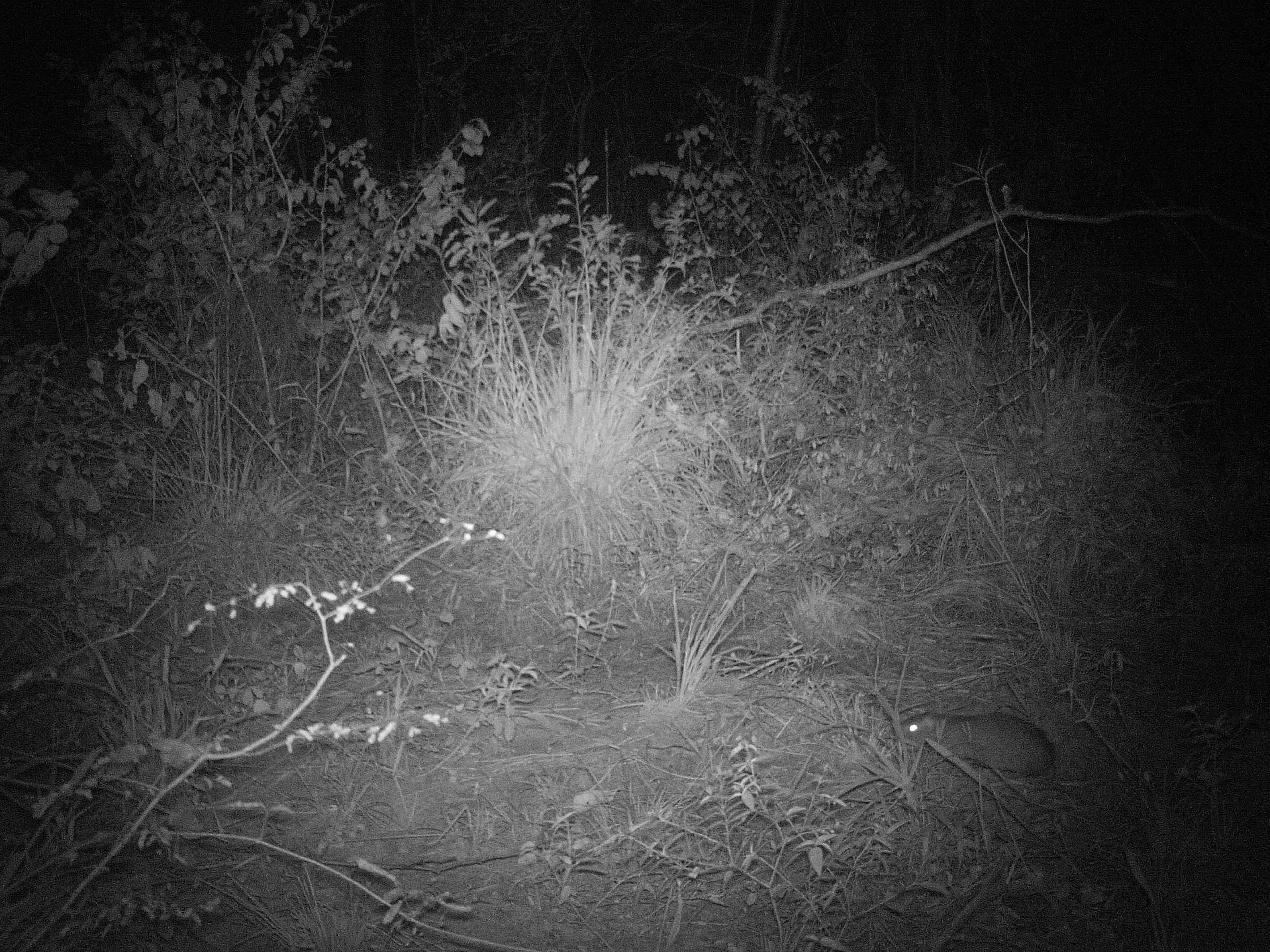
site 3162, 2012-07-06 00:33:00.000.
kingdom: Animalia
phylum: Chordata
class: Mammalia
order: Rodentia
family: Caviidae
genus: Cavia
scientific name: Cavia aperea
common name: brazilian guinea pig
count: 1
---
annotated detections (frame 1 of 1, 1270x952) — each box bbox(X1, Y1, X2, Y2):
cavia aperea: bbox(882, 710, 1056, 775)